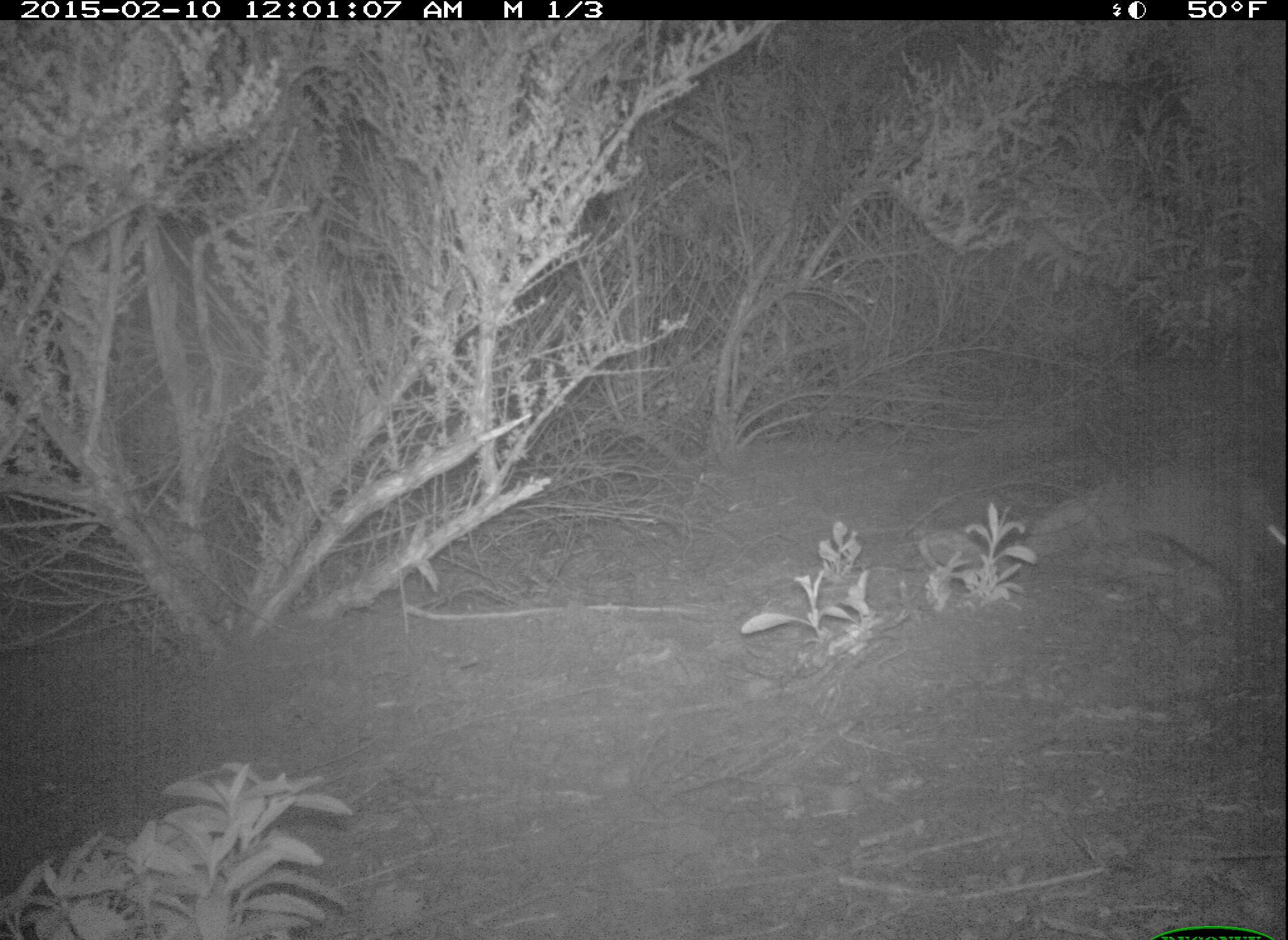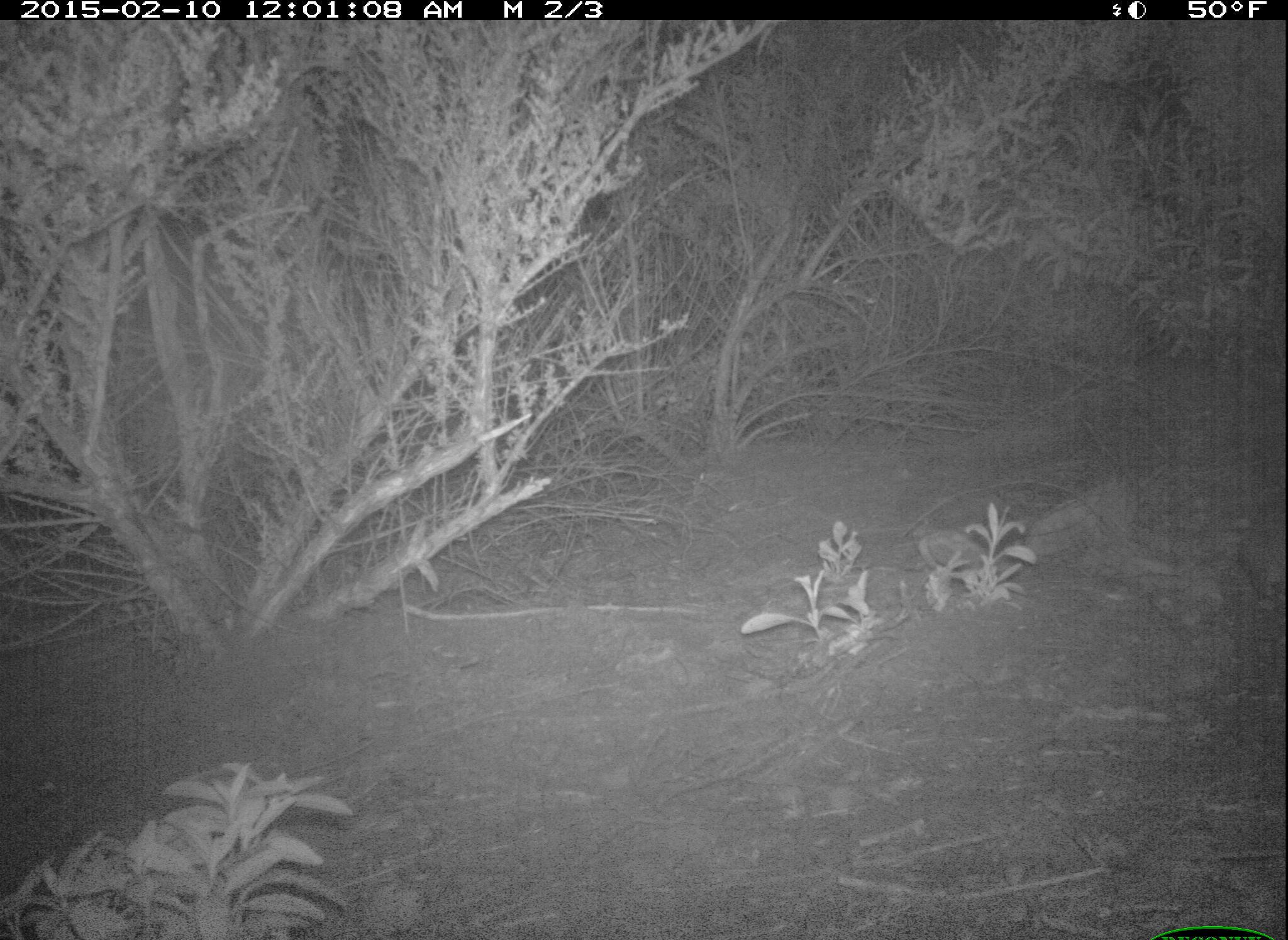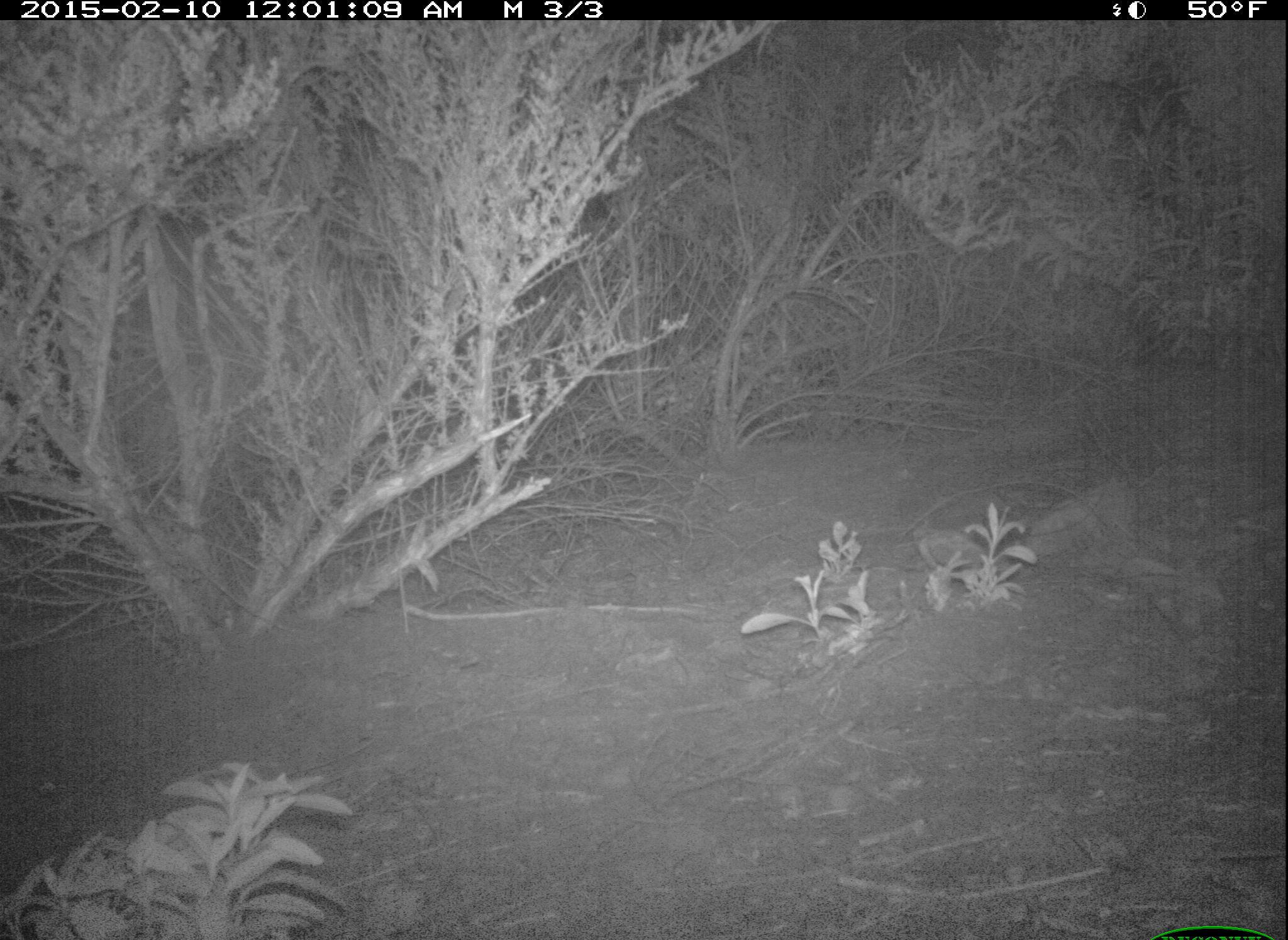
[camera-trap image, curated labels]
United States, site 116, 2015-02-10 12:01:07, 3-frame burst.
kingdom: Animalia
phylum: Chordata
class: Mammalia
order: Lagomorpha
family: Leporidae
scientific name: Leporidae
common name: rabbits and hares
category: rabbit